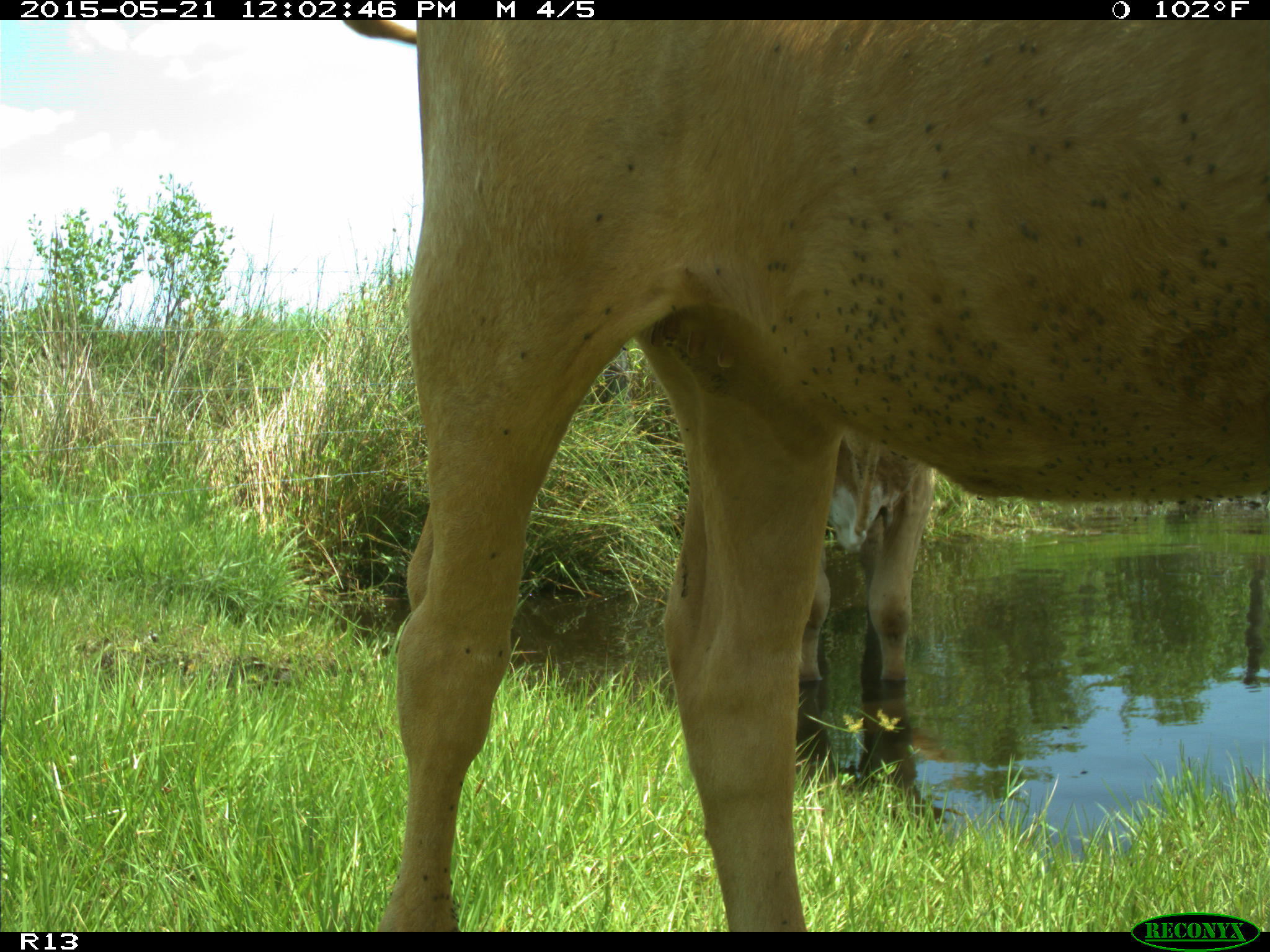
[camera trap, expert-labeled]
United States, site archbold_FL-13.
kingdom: Animalia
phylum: Chordata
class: Mammalia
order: Artiodactyla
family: Bovidae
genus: Bos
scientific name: Bos taurus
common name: domestic cow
Bos taurus (domestic cow).